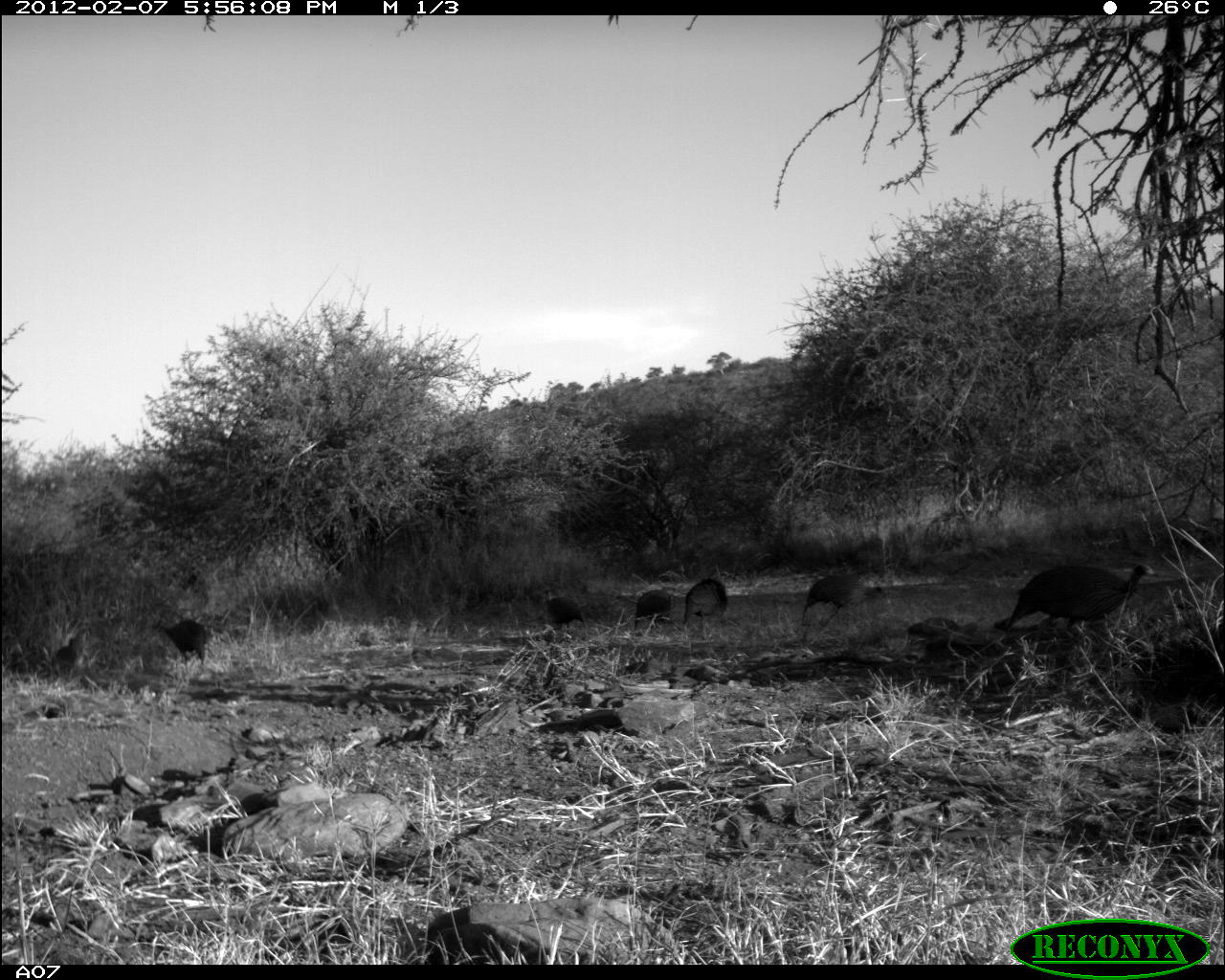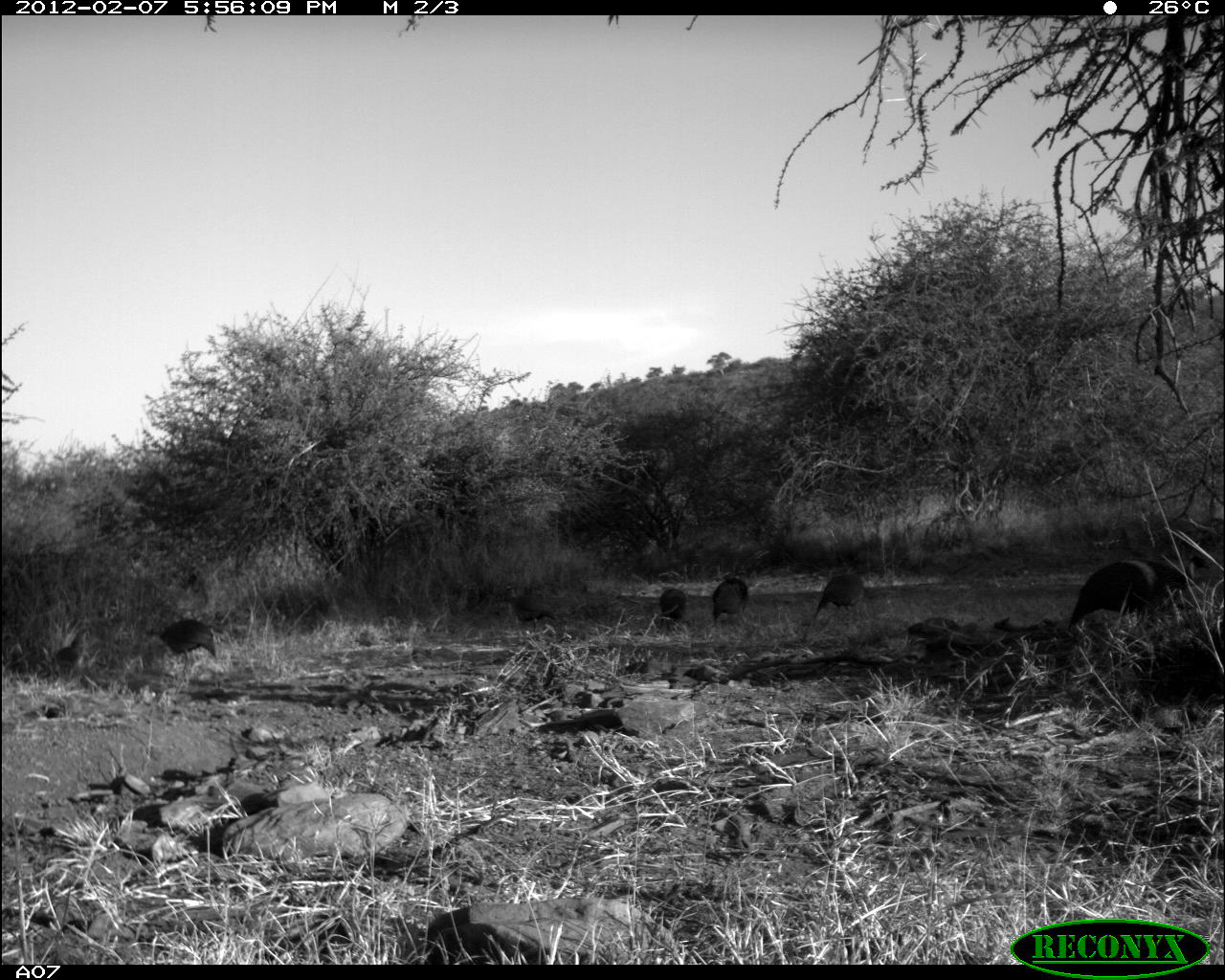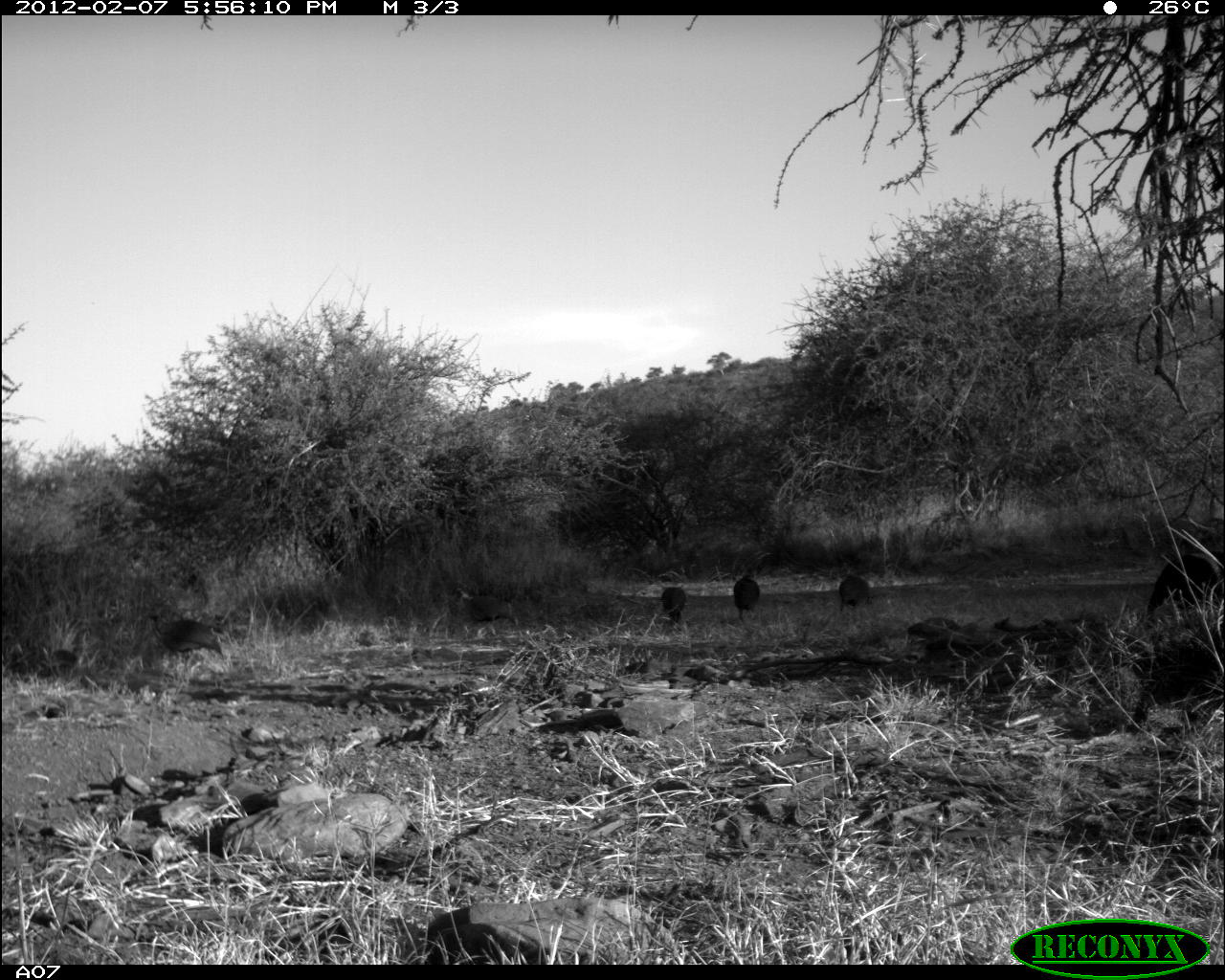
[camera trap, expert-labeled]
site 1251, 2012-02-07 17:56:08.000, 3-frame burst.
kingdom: Animalia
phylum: Chordata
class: Aves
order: Galliformes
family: Numididae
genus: Acryllium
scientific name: Acryllium vulturinum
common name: vulturine guineafowl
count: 8